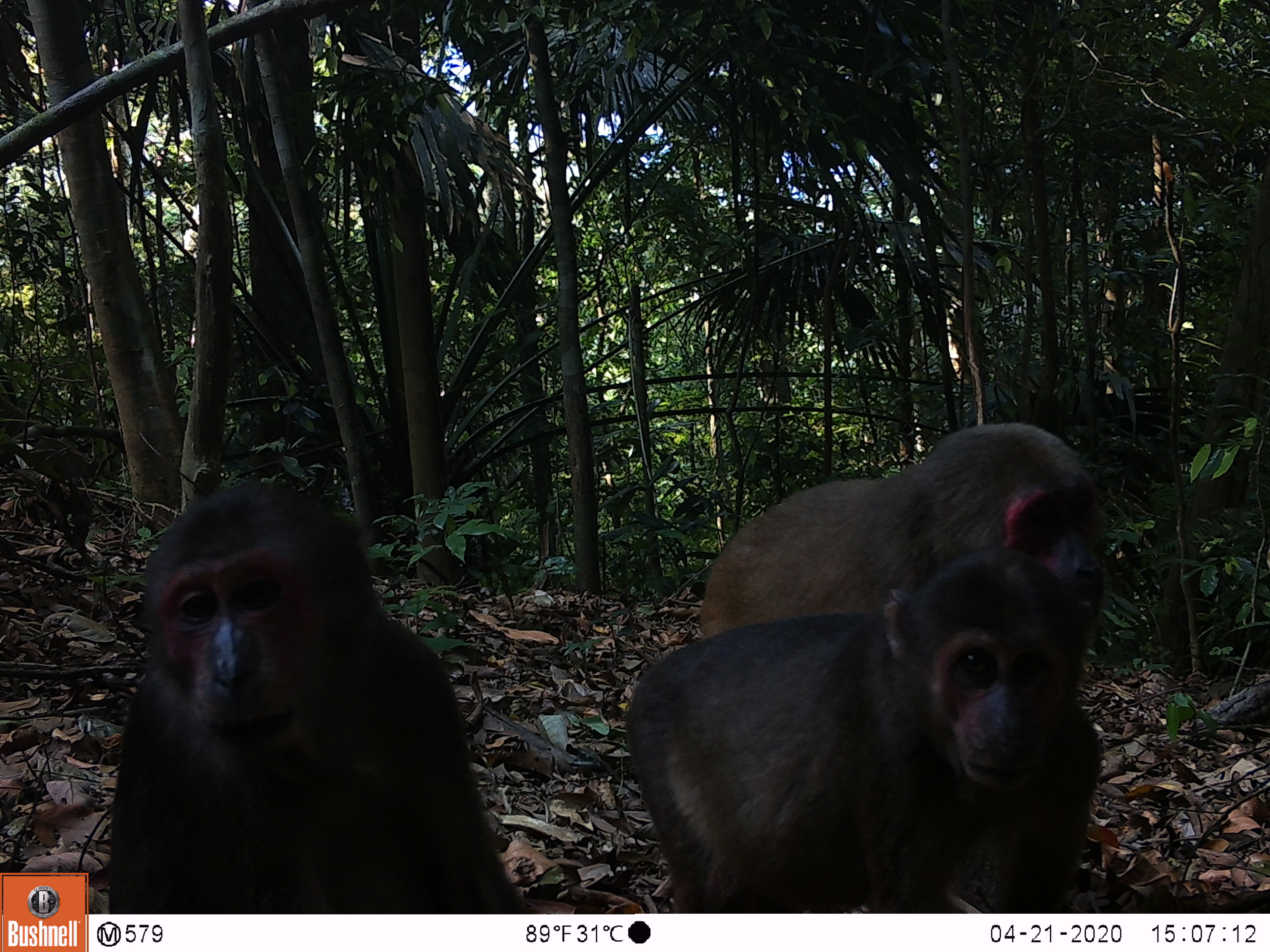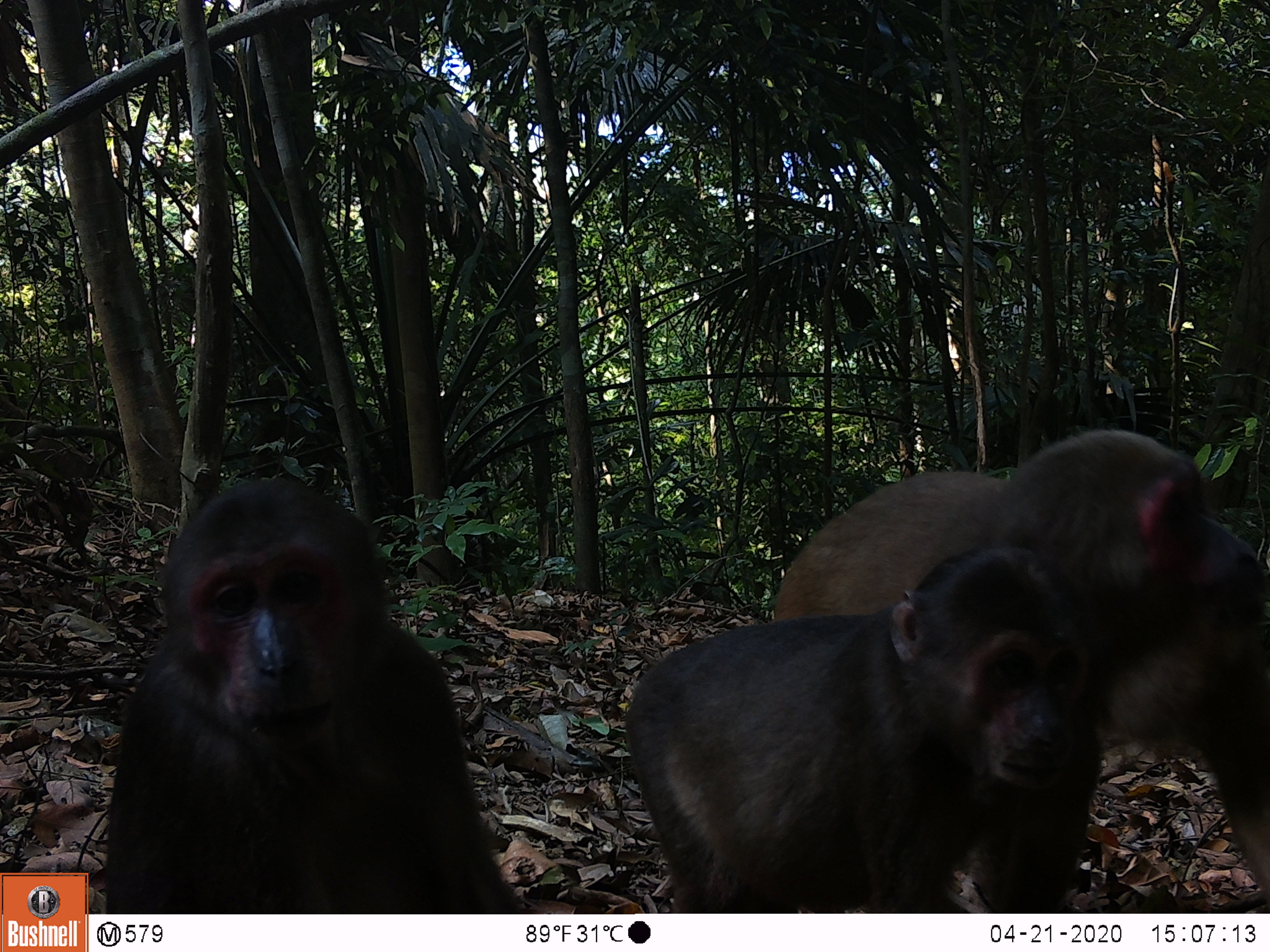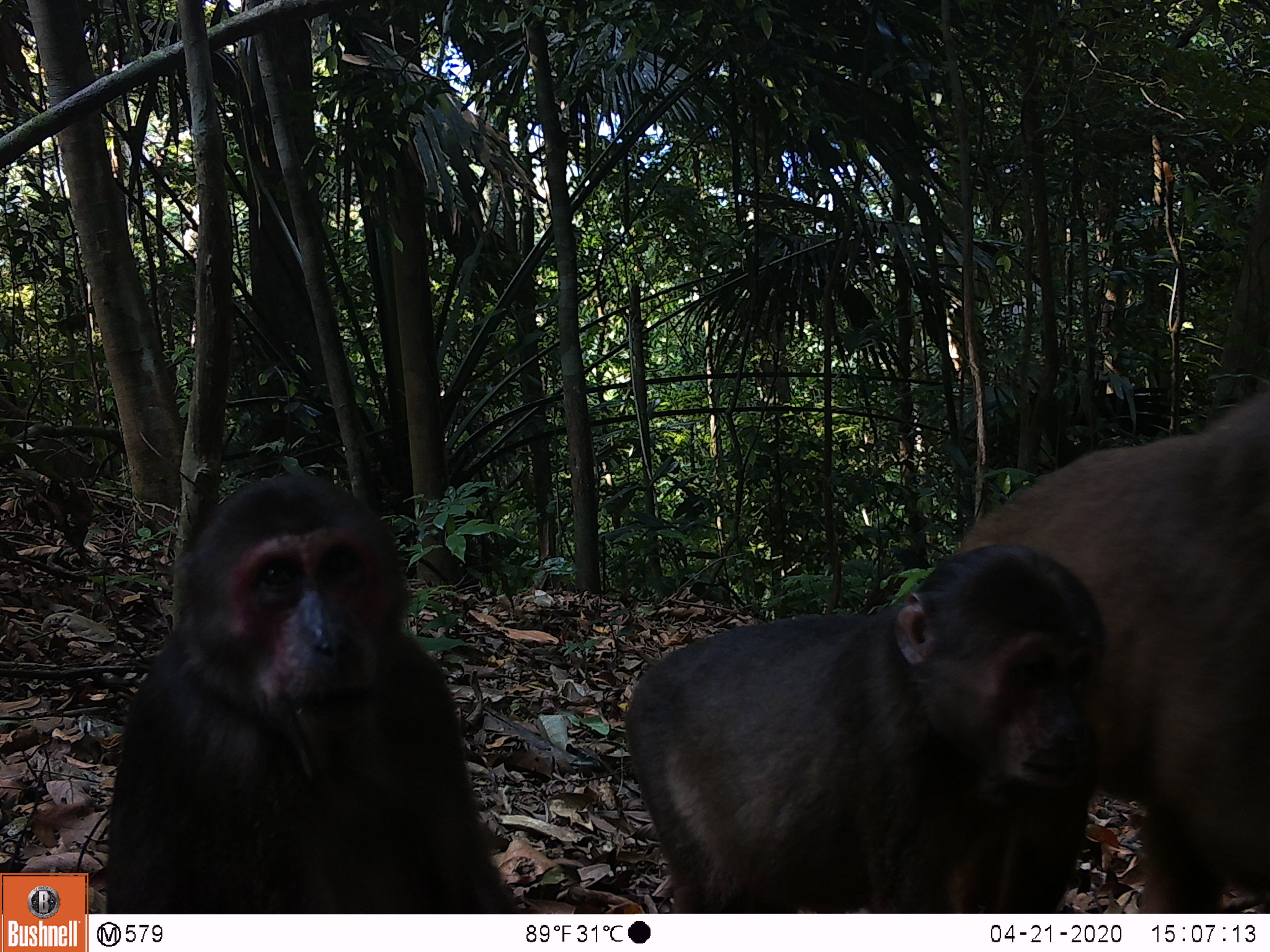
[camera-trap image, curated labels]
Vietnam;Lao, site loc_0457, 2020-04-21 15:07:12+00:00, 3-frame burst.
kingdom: Animalia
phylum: Chordata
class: Mammalia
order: Primates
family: Cercopithecidae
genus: Macaca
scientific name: Macaca arctoides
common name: stump-tailed macaque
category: stump tailed macaque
Stump tailed macaque (stump-tailed macaque) (Macaca arctoides). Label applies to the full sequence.